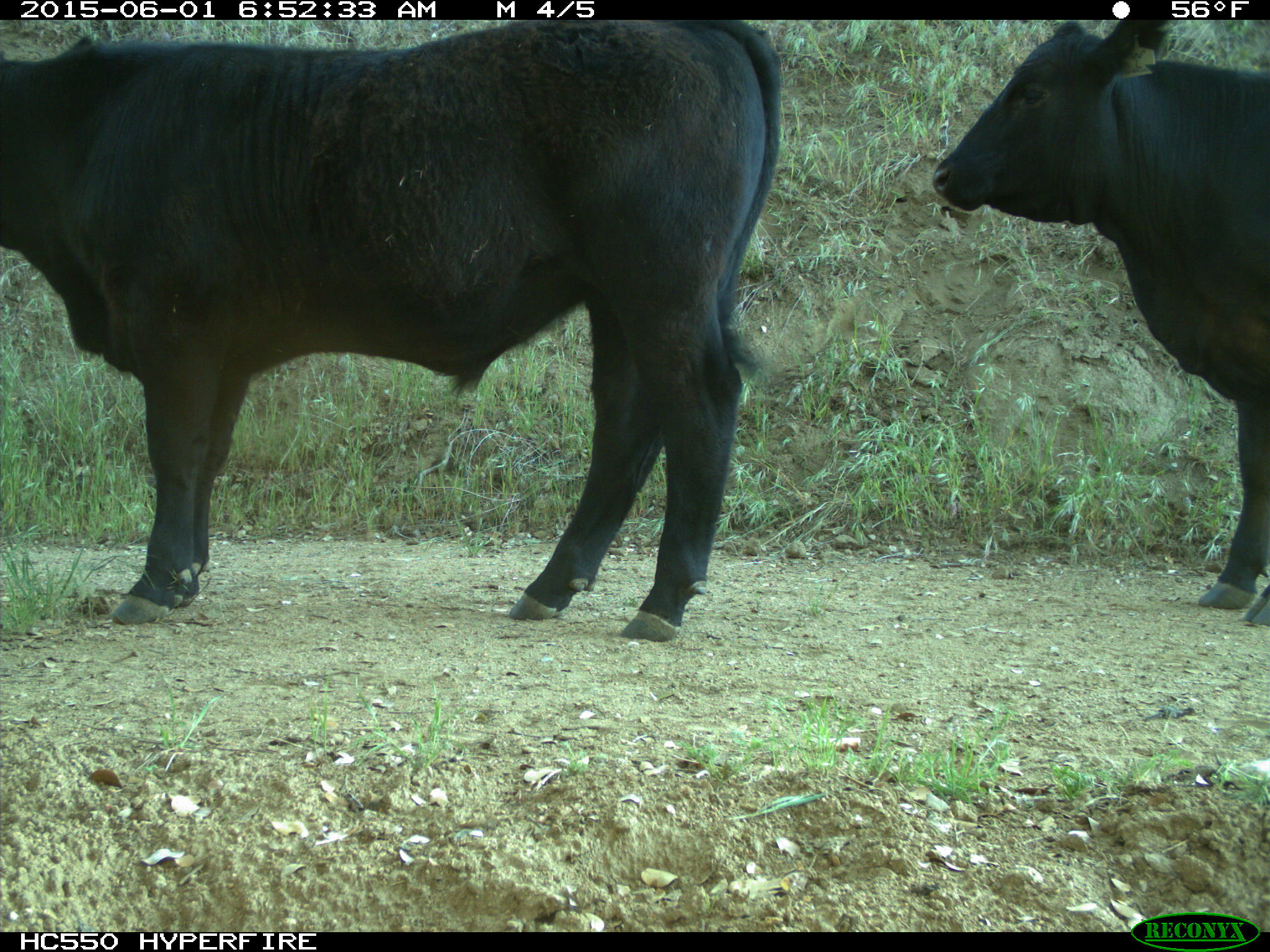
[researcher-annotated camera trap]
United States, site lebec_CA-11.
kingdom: Animalia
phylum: Chordata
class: Mammalia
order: Artiodactyla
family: Bovidae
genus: Bos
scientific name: Bos taurus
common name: domestic cow